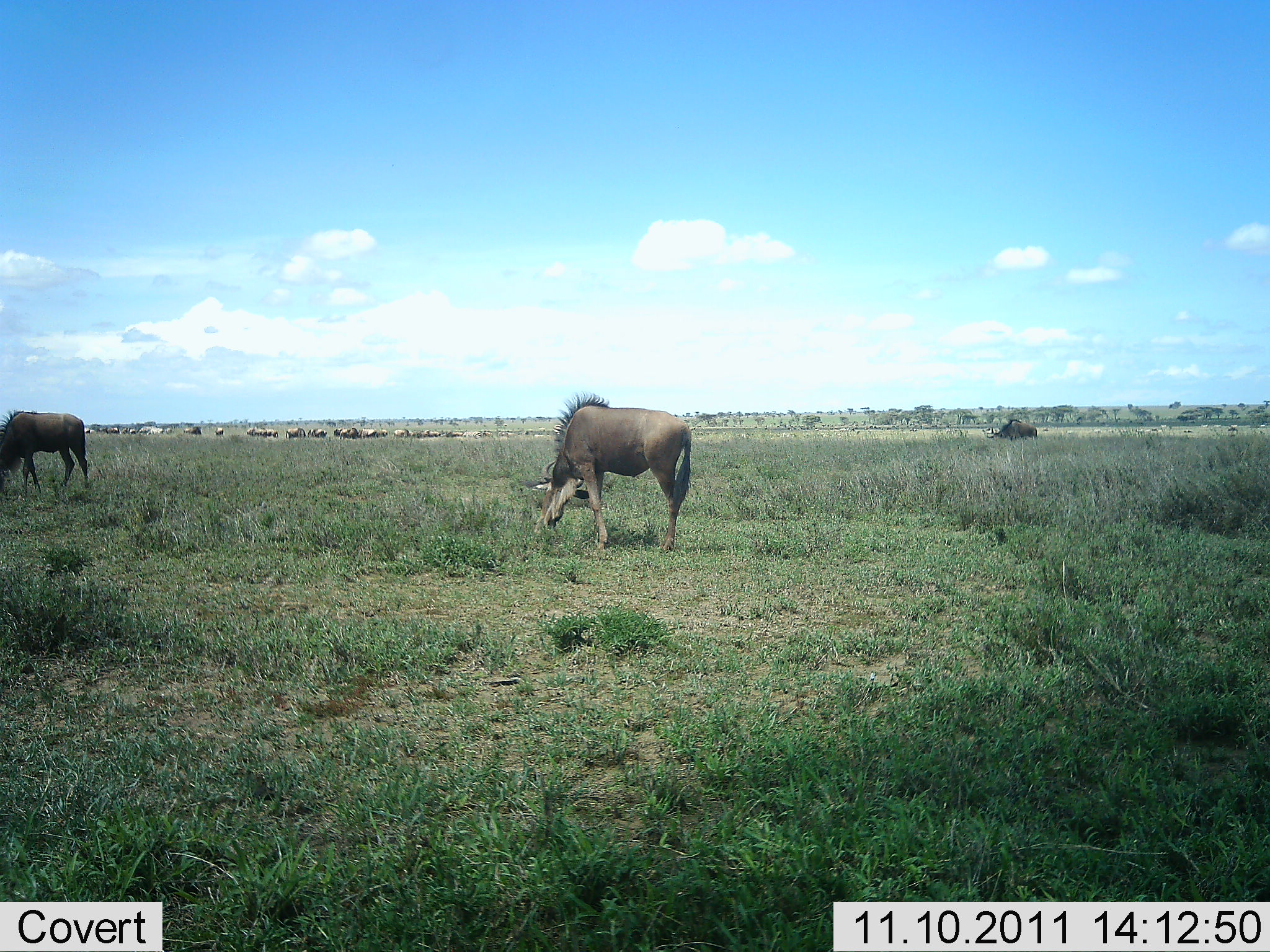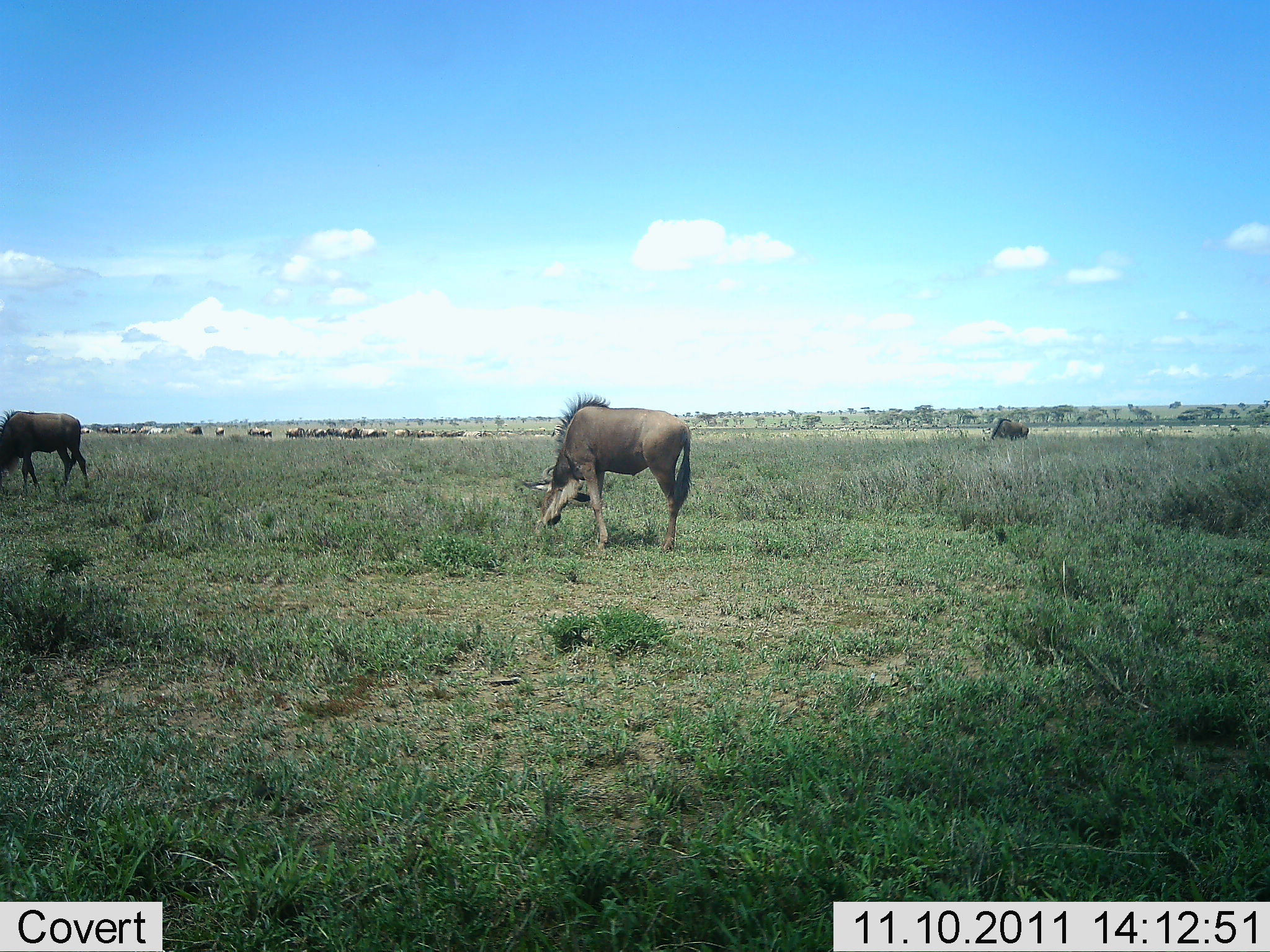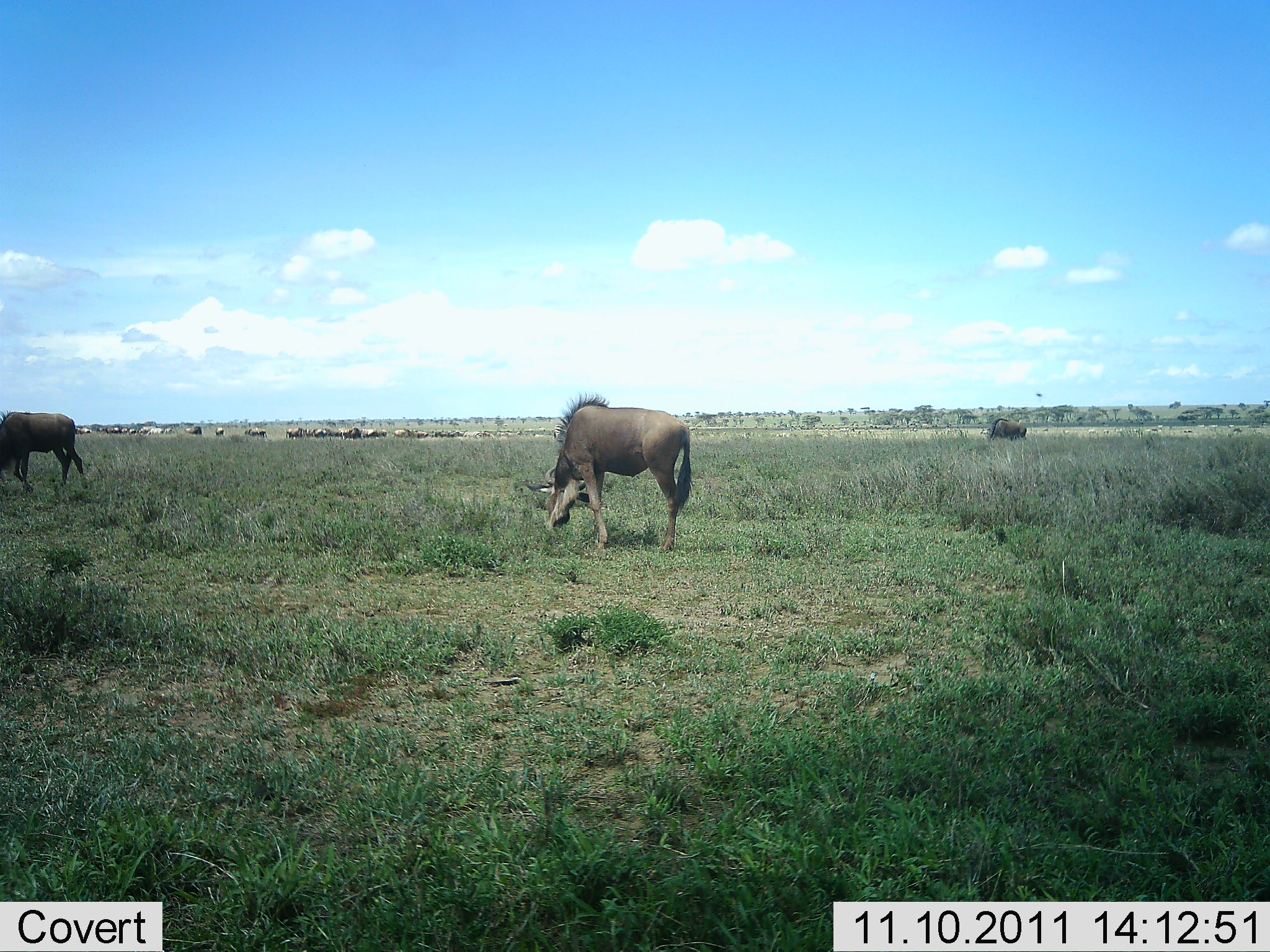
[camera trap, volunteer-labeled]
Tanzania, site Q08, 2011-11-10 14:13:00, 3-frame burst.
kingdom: Animalia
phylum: Chordata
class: Mammalia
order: Artiodactyla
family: Bovidae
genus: Connochaetes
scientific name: Connochaetes taurinus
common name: blue wildebeest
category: wildebeest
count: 3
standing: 67%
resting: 0%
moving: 8%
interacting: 0%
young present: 0%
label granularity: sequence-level